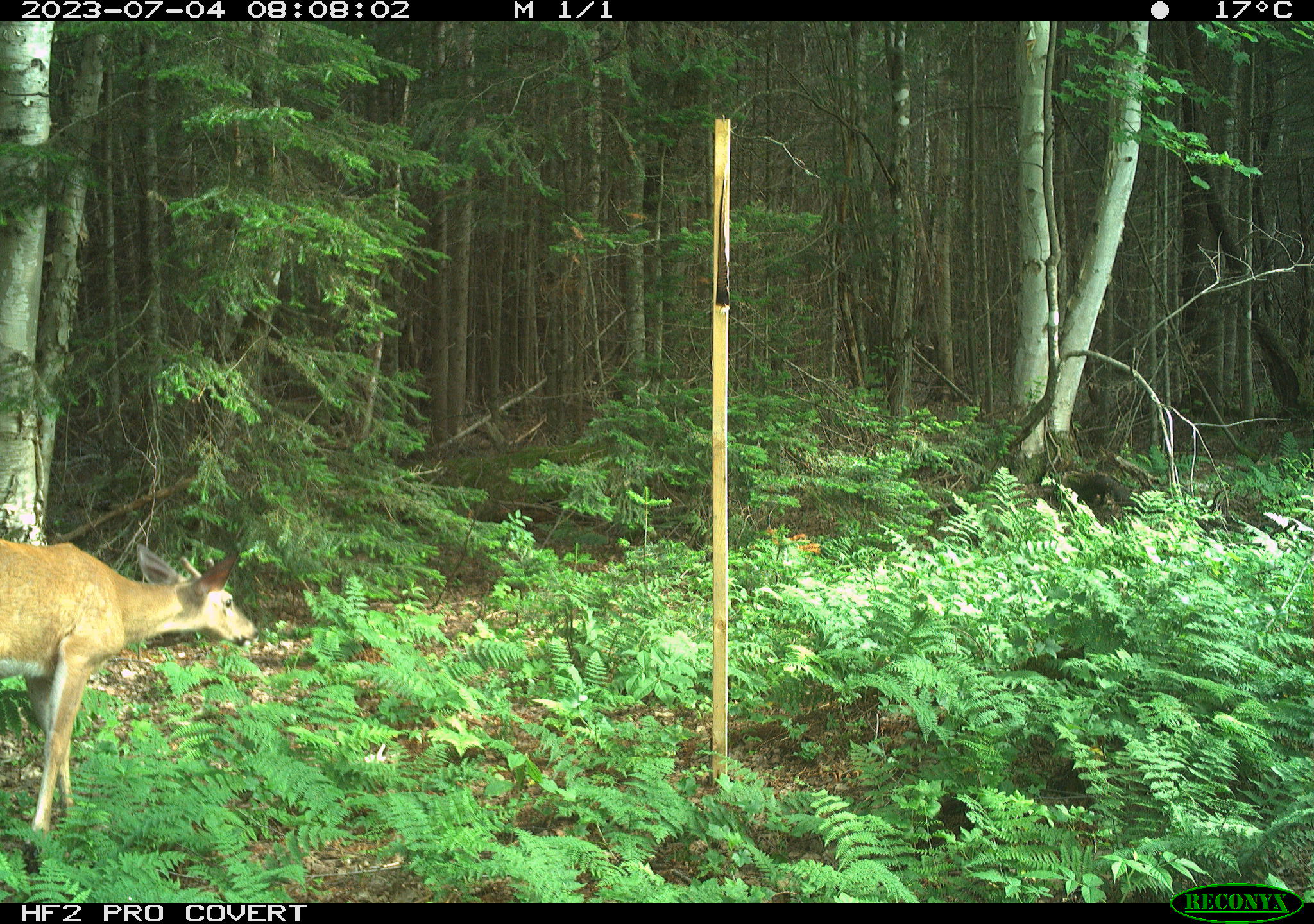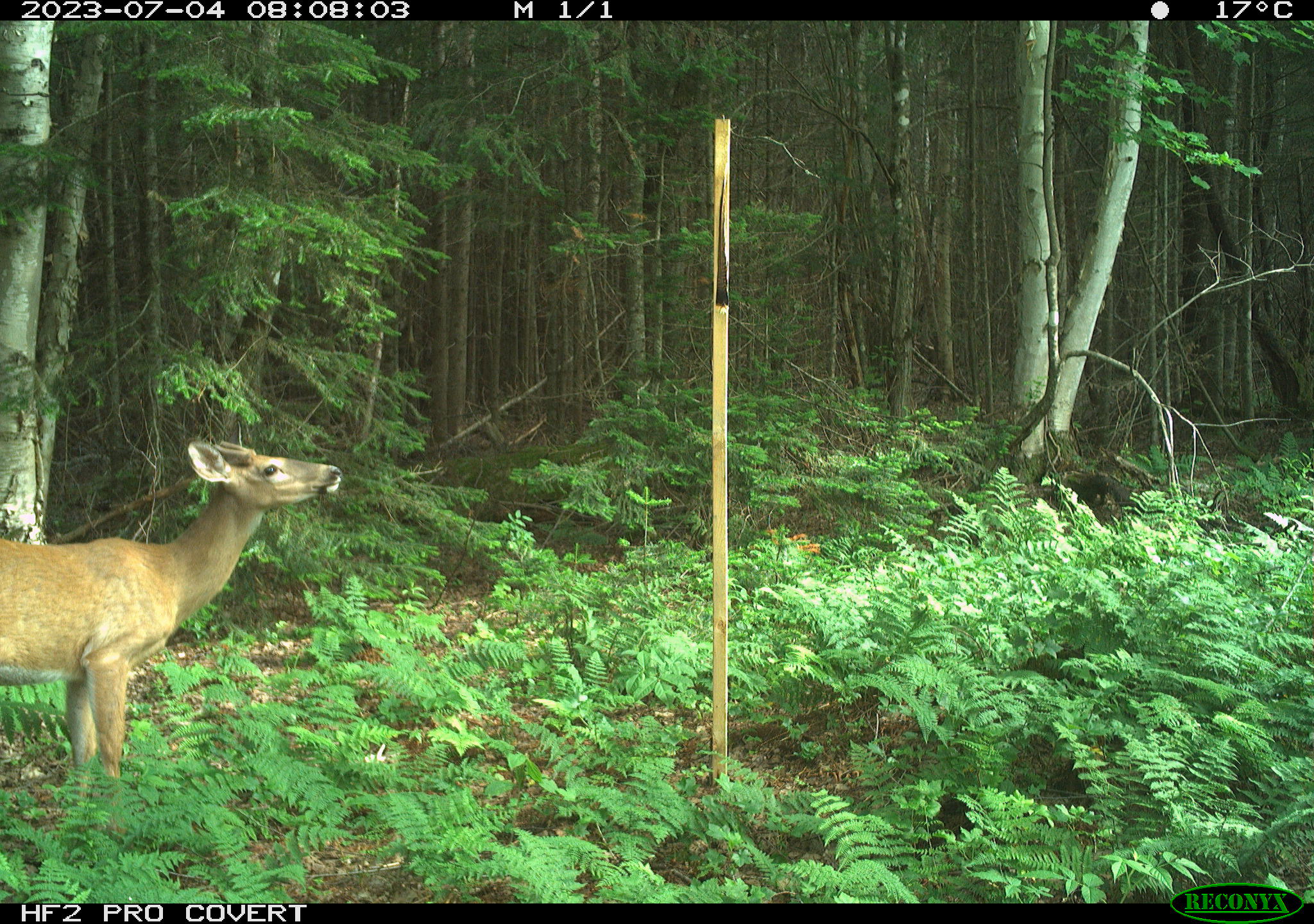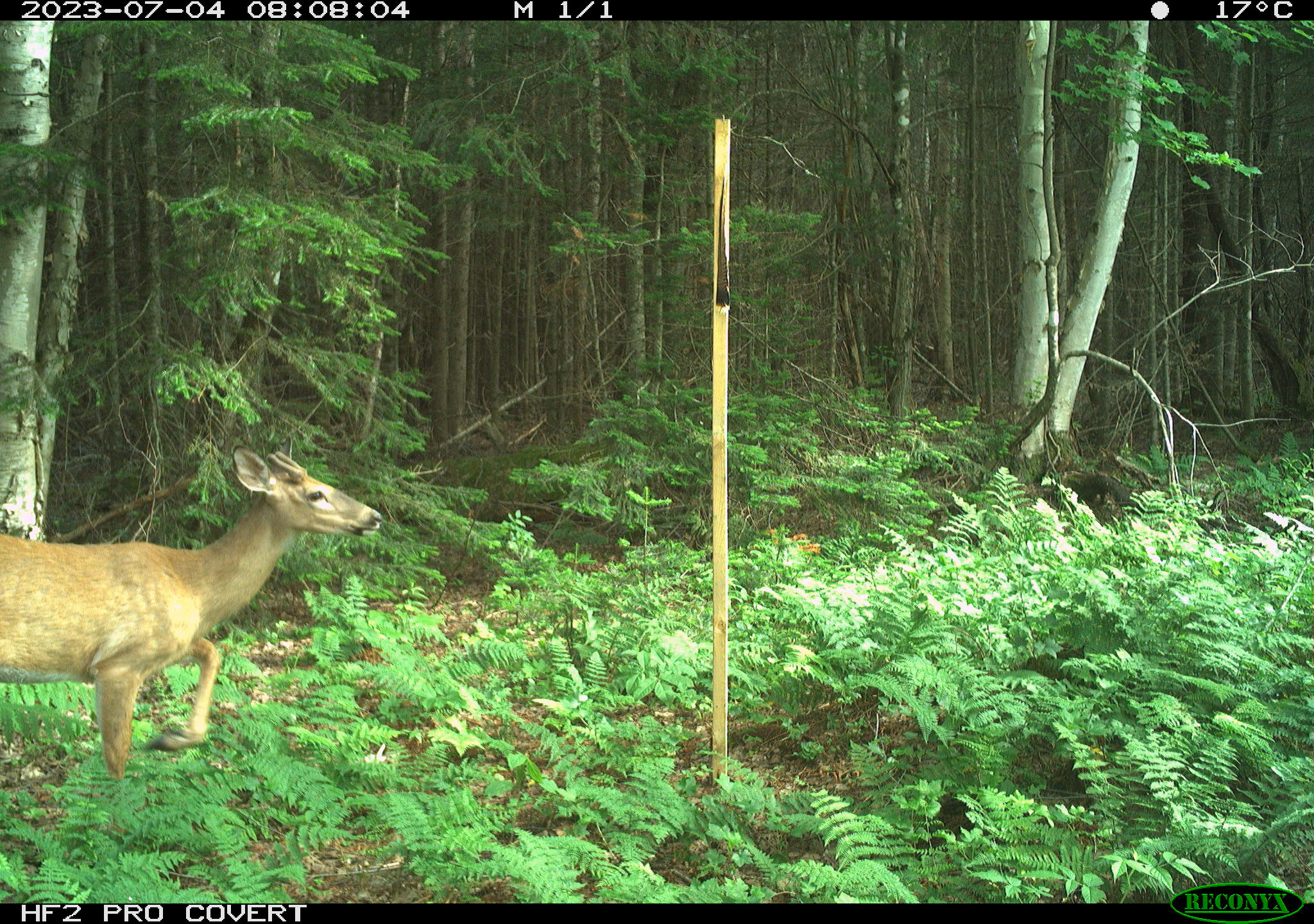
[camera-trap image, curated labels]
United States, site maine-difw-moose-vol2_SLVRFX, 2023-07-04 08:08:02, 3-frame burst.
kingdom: Animalia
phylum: Chordata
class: Mammalia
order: Artiodactyla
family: Cervidae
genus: Odocoileus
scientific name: Odocoileus virginianus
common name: white-tailed deer